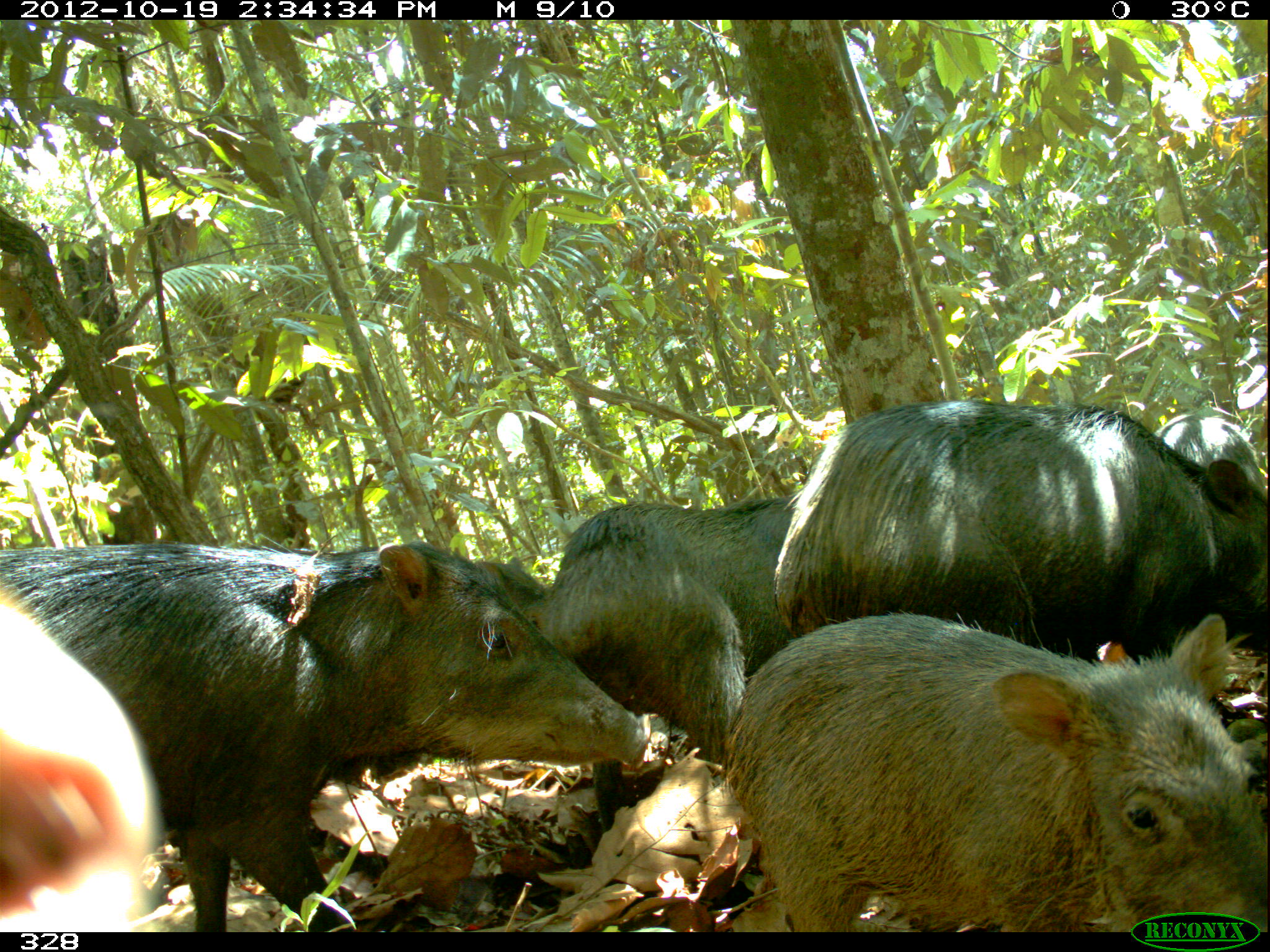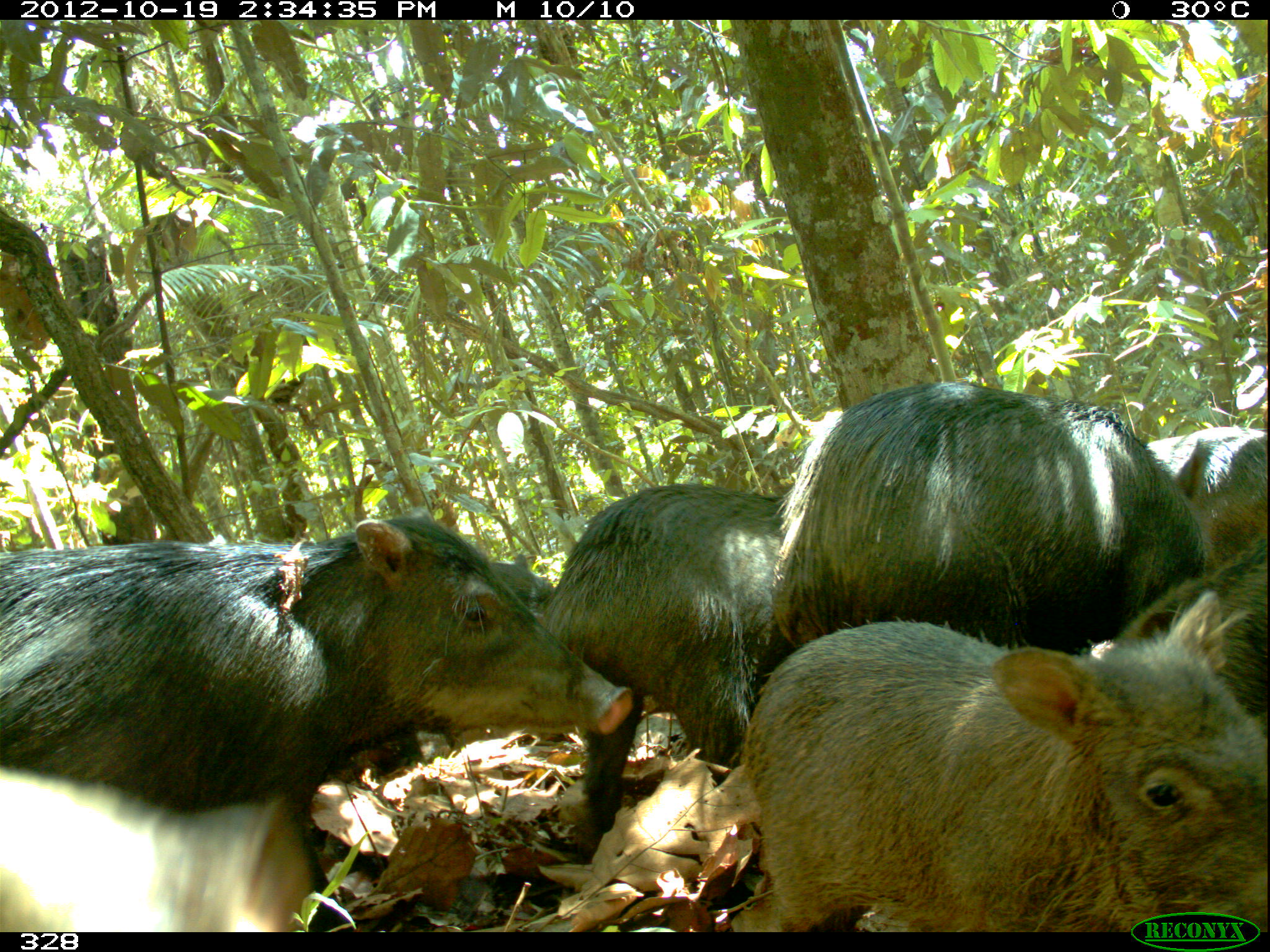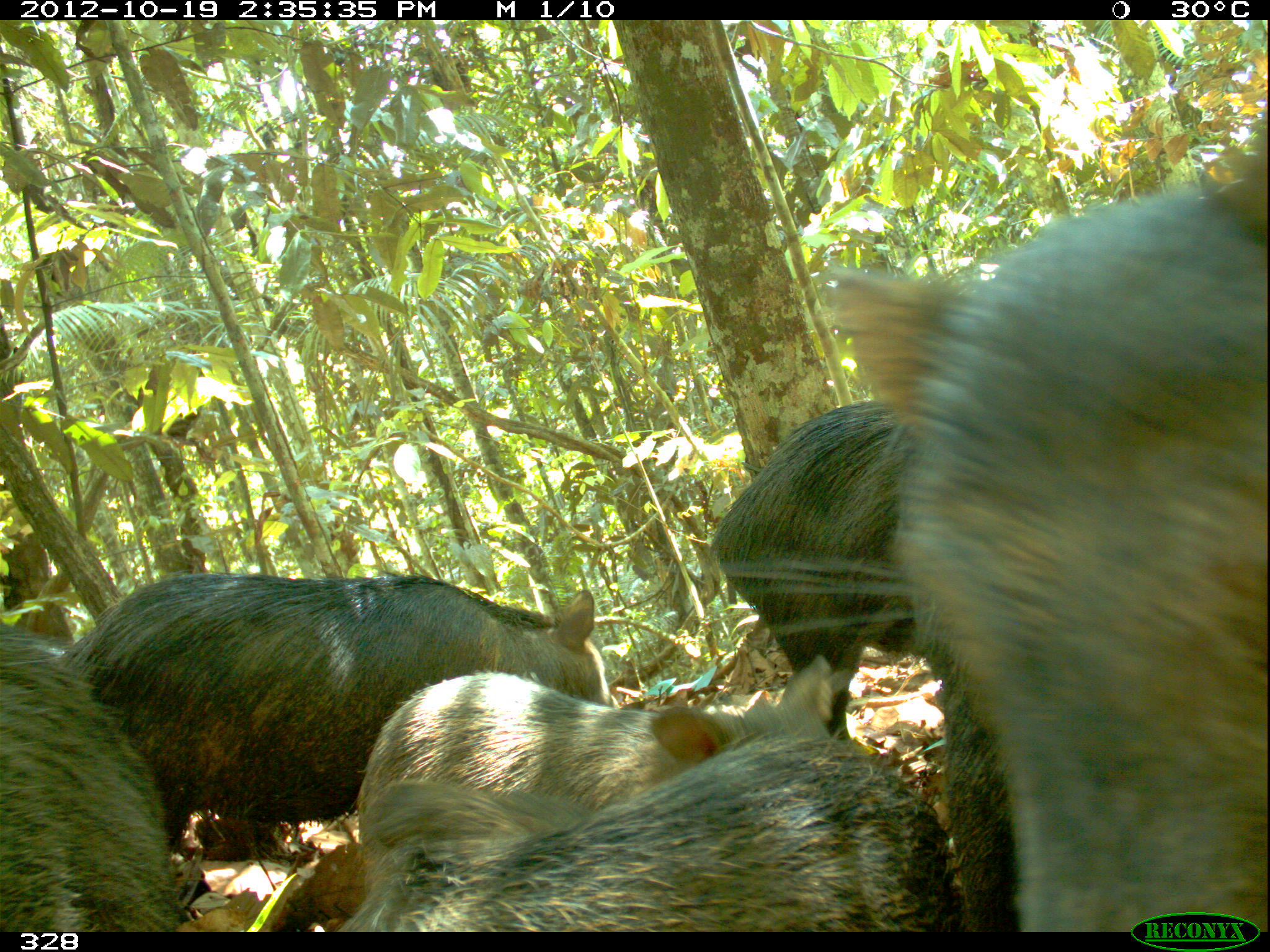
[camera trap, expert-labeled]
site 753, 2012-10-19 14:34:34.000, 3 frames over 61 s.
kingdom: Animalia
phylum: Chordata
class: Mammalia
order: Artiodactyla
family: Tayassuidae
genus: Tayassu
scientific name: Tayassu pecari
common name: white-lipped peccary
Tayassu pecari (white-lipped peccary).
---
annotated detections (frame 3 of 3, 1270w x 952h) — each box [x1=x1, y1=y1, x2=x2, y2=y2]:
tayassu pecari: [x1=814, y1=113, x2=1269, y2=933]; [x1=61, y1=572, x2=618, y2=844]; [x1=311, y1=723, x2=976, y2=932]; [x1=361, y1=649, x2=838, y2=843]; [x1=707, y1=396, x2=896, y2=732]; [x1=0, y1=624, x2=187, y2=932]